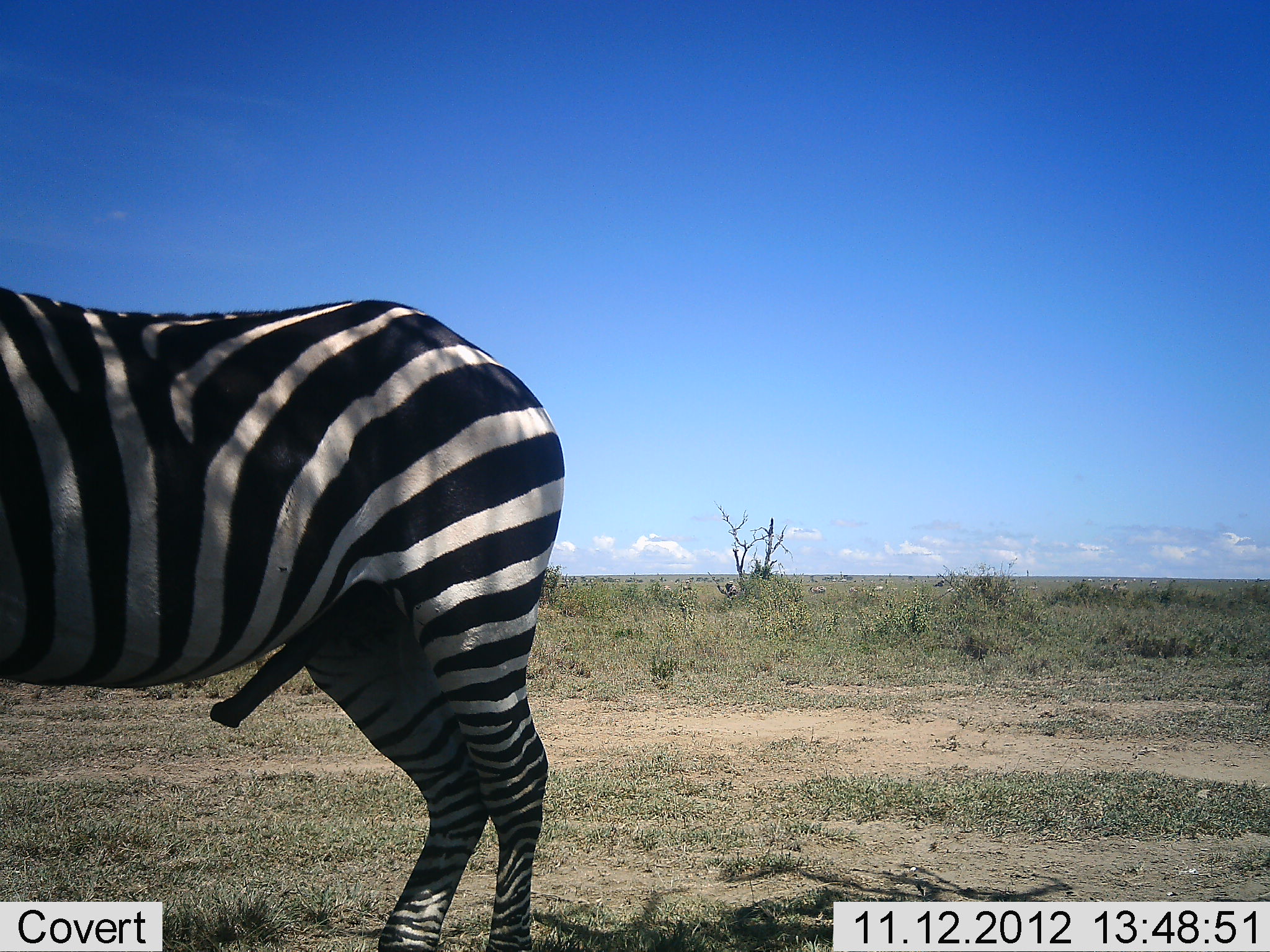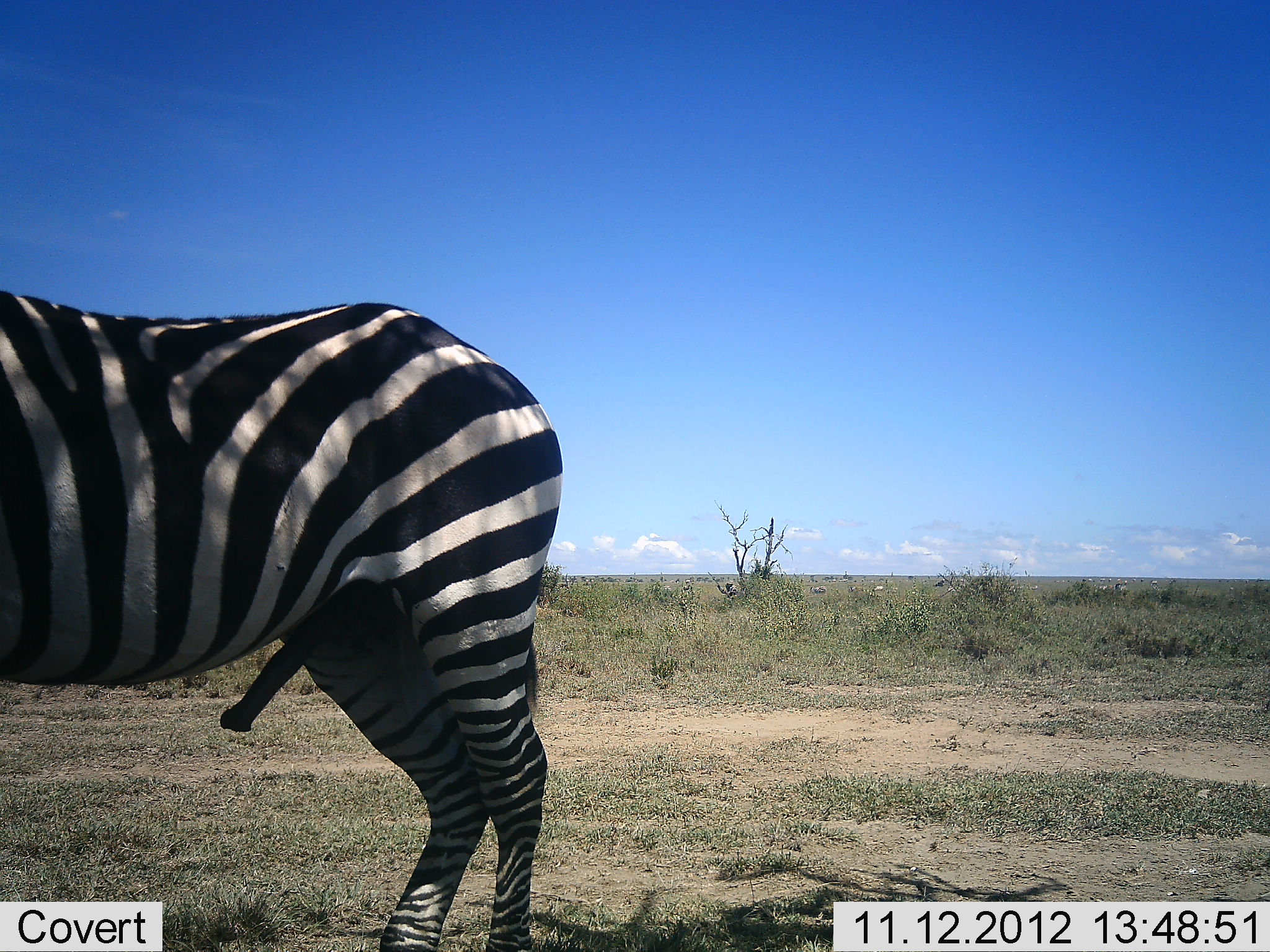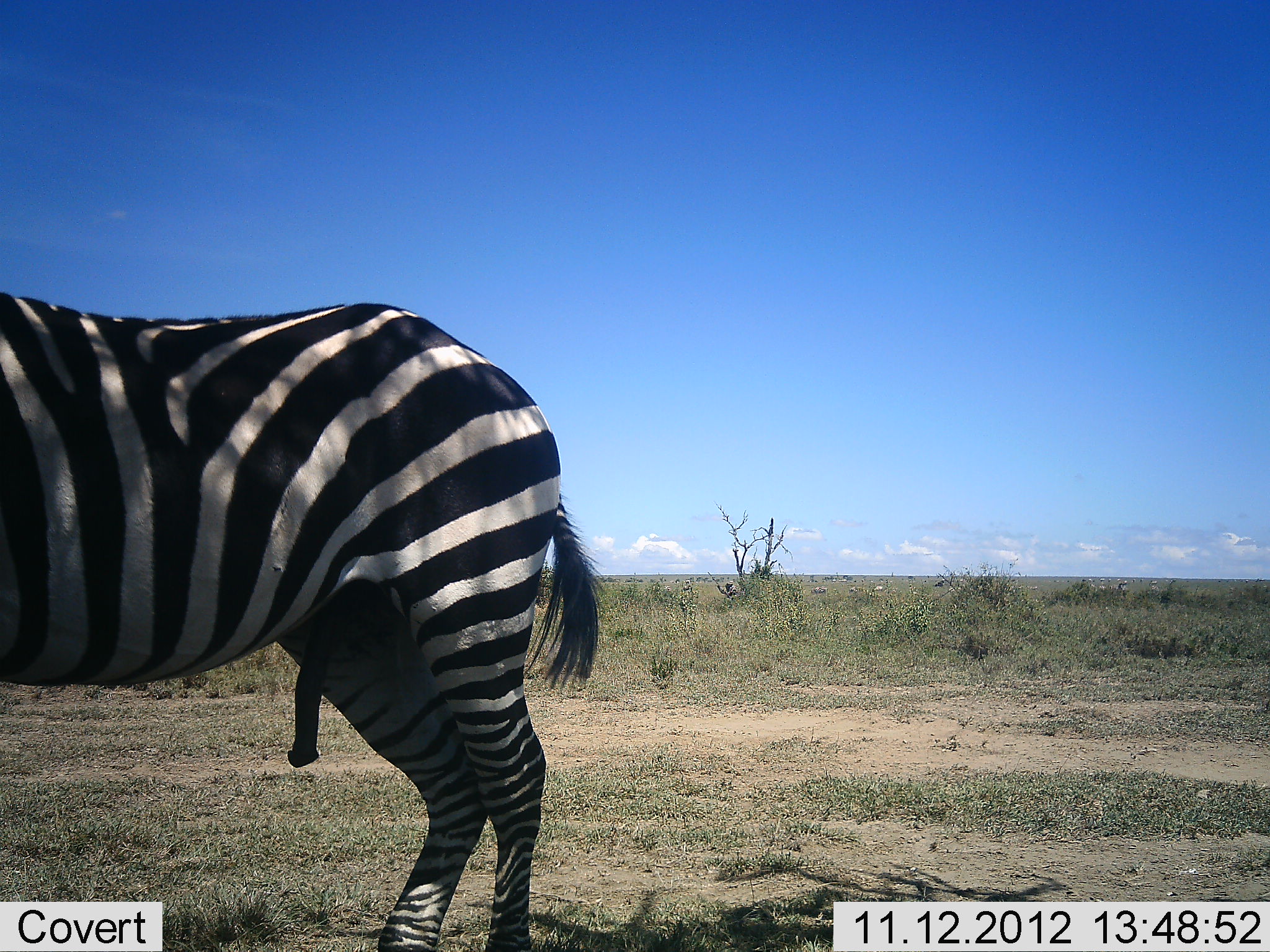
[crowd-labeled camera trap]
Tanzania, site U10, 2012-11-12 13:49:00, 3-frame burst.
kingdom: Animalia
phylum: Chordata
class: Mammalia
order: Perissodactyla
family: Equidae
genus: Equus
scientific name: Equus quagga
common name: plains zebra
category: zebra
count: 1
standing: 100%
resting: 0%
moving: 0%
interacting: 9%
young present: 0%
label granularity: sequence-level